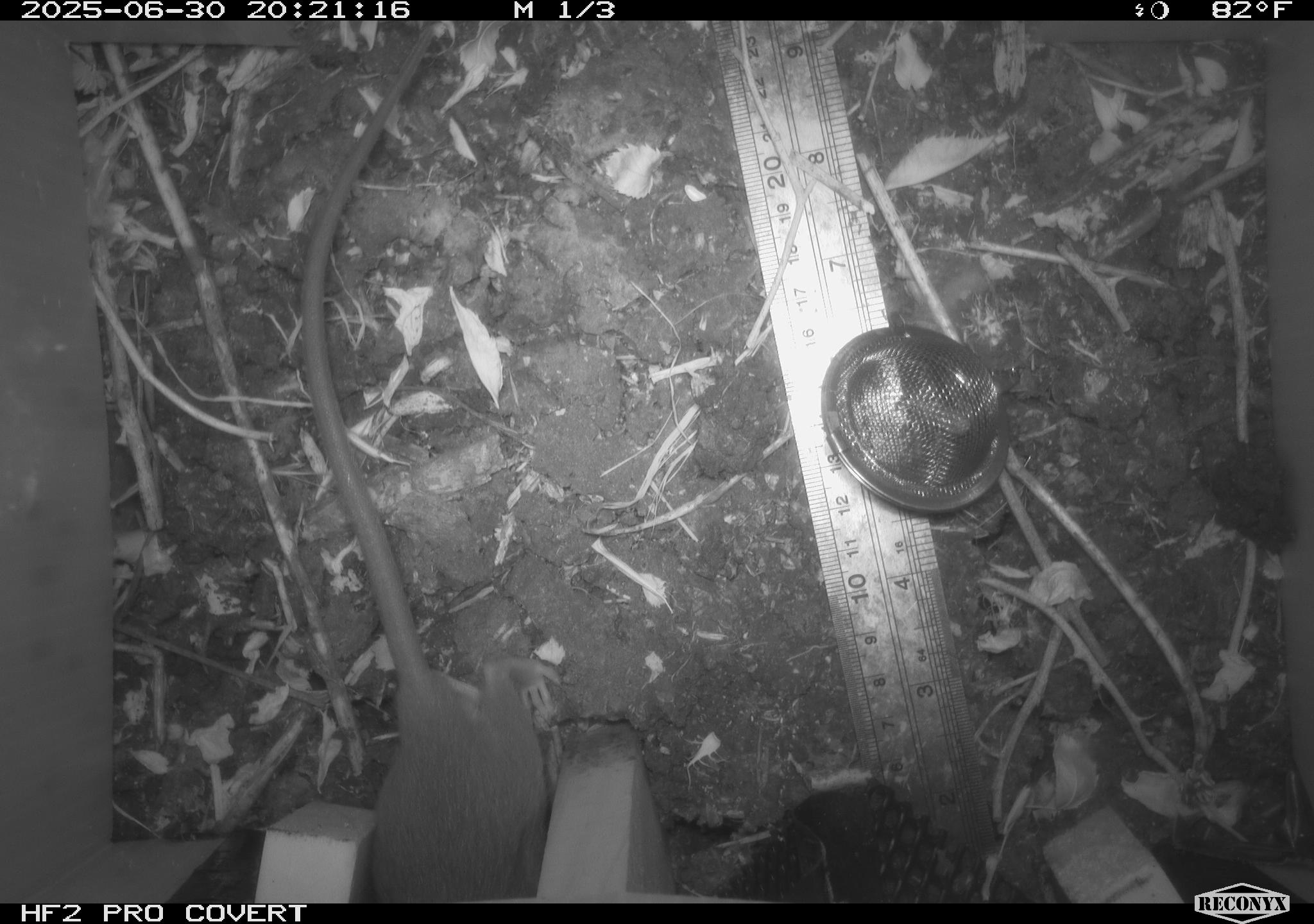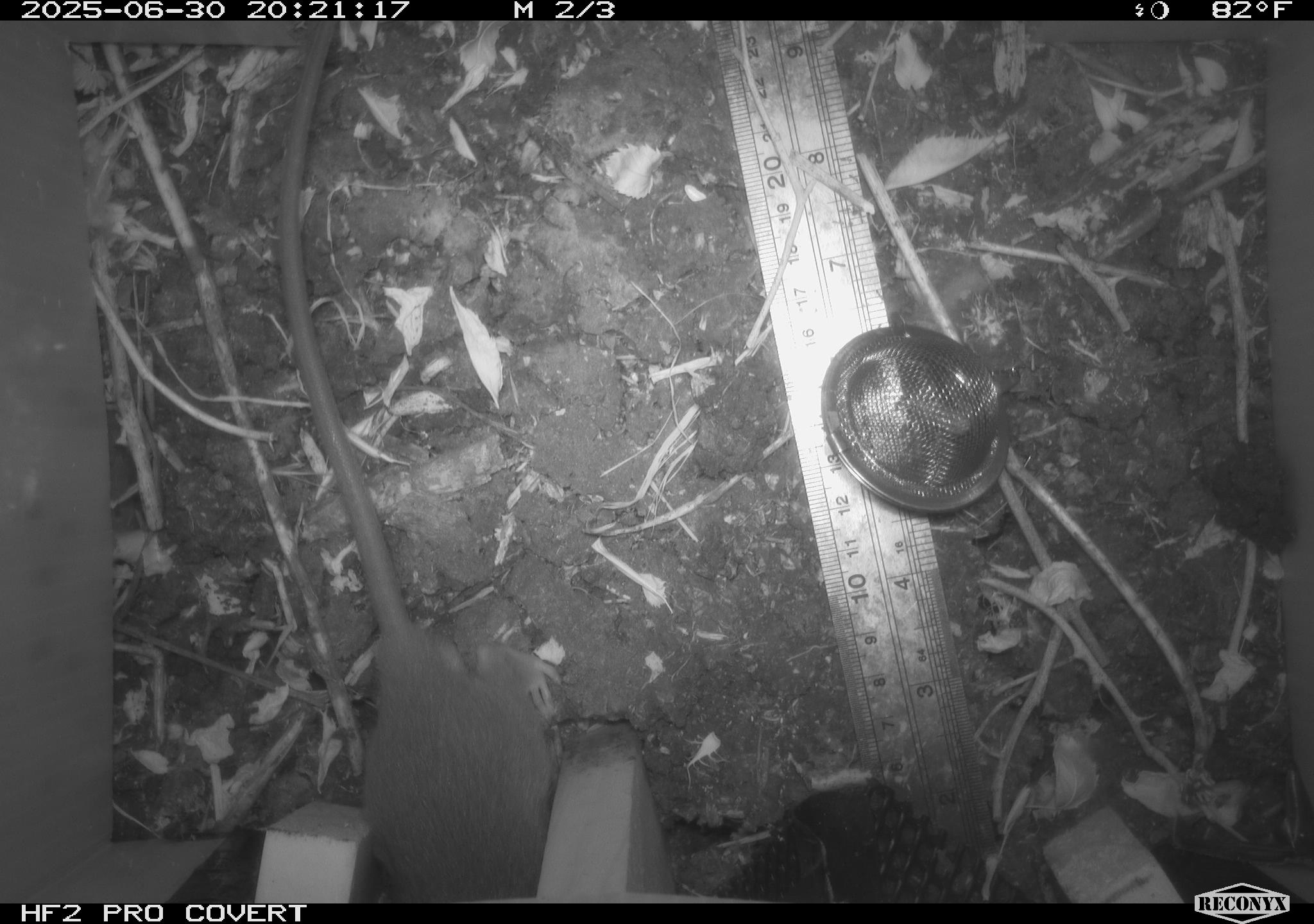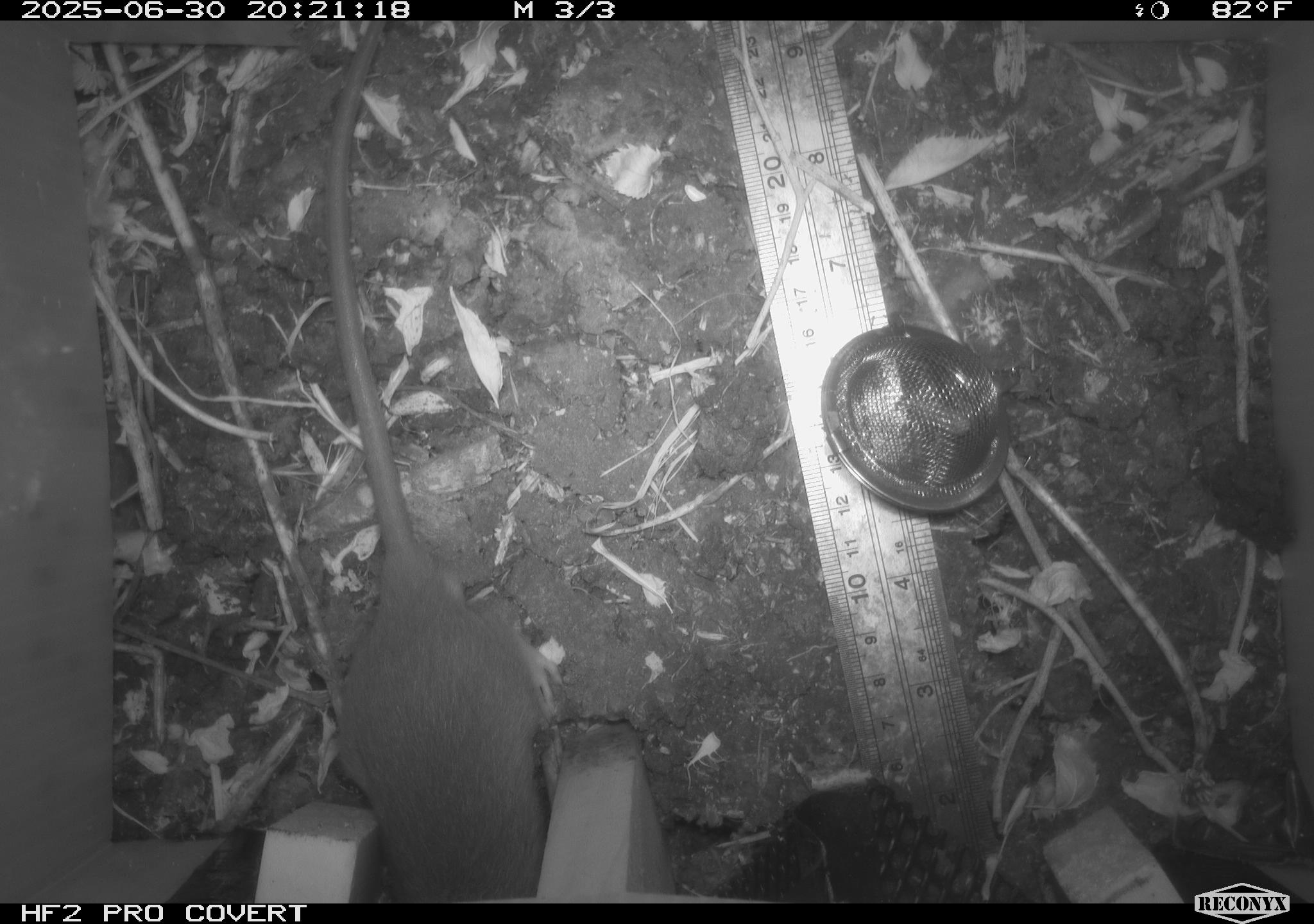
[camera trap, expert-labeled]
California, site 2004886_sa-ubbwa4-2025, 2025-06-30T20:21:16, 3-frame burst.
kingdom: Animalia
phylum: Chordata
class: Mammalia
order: Rodentia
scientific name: Rodentia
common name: rodent